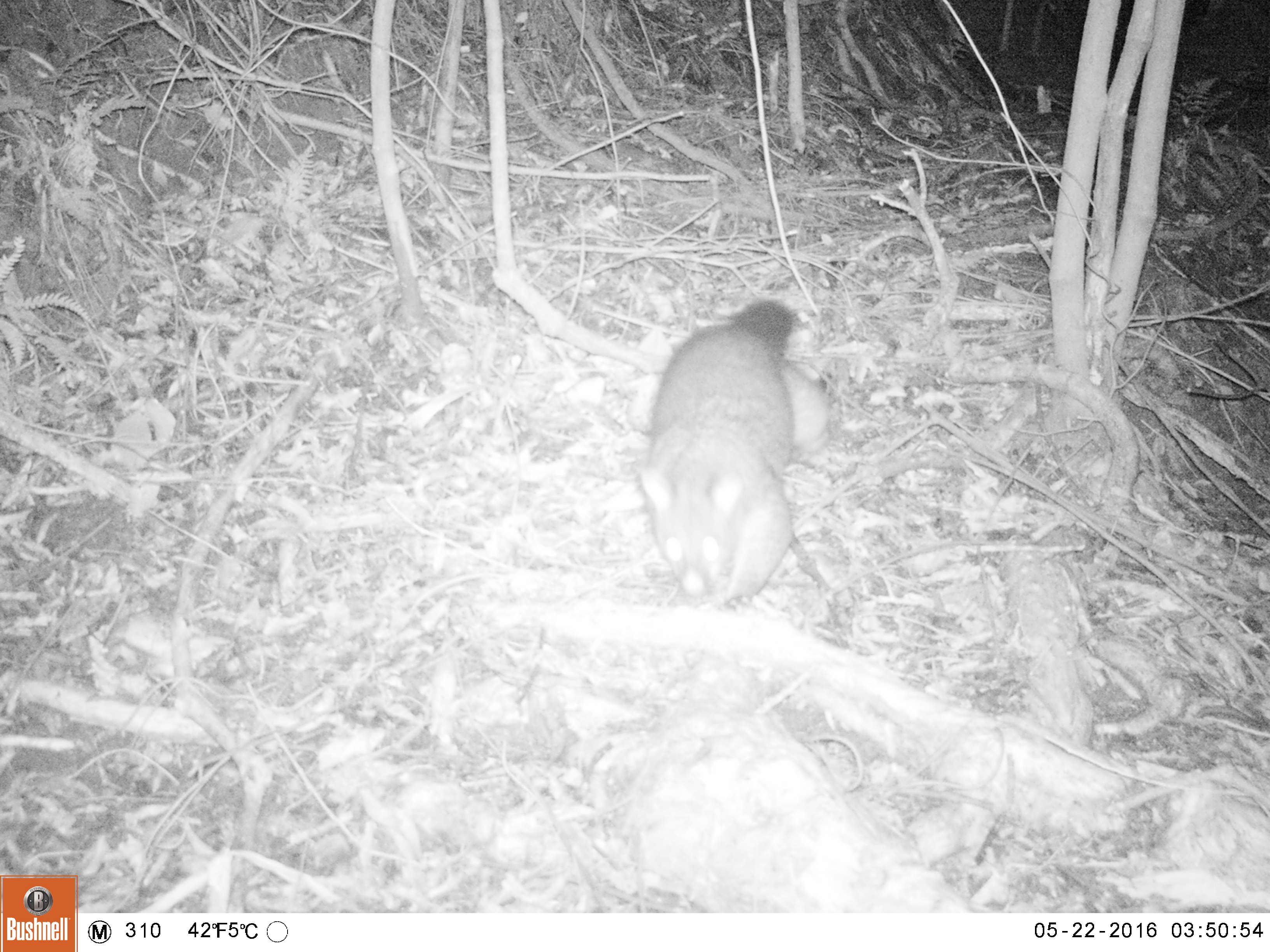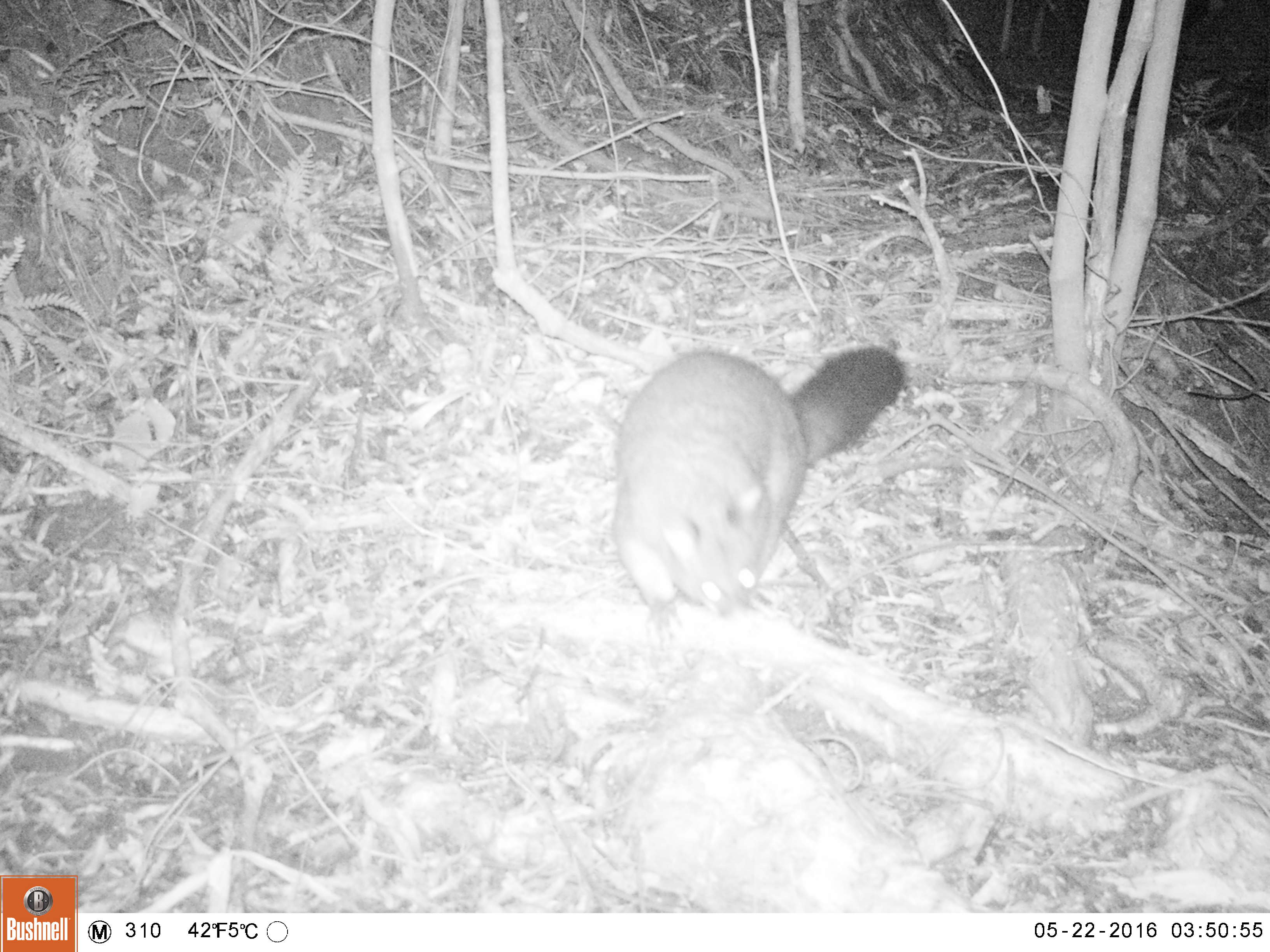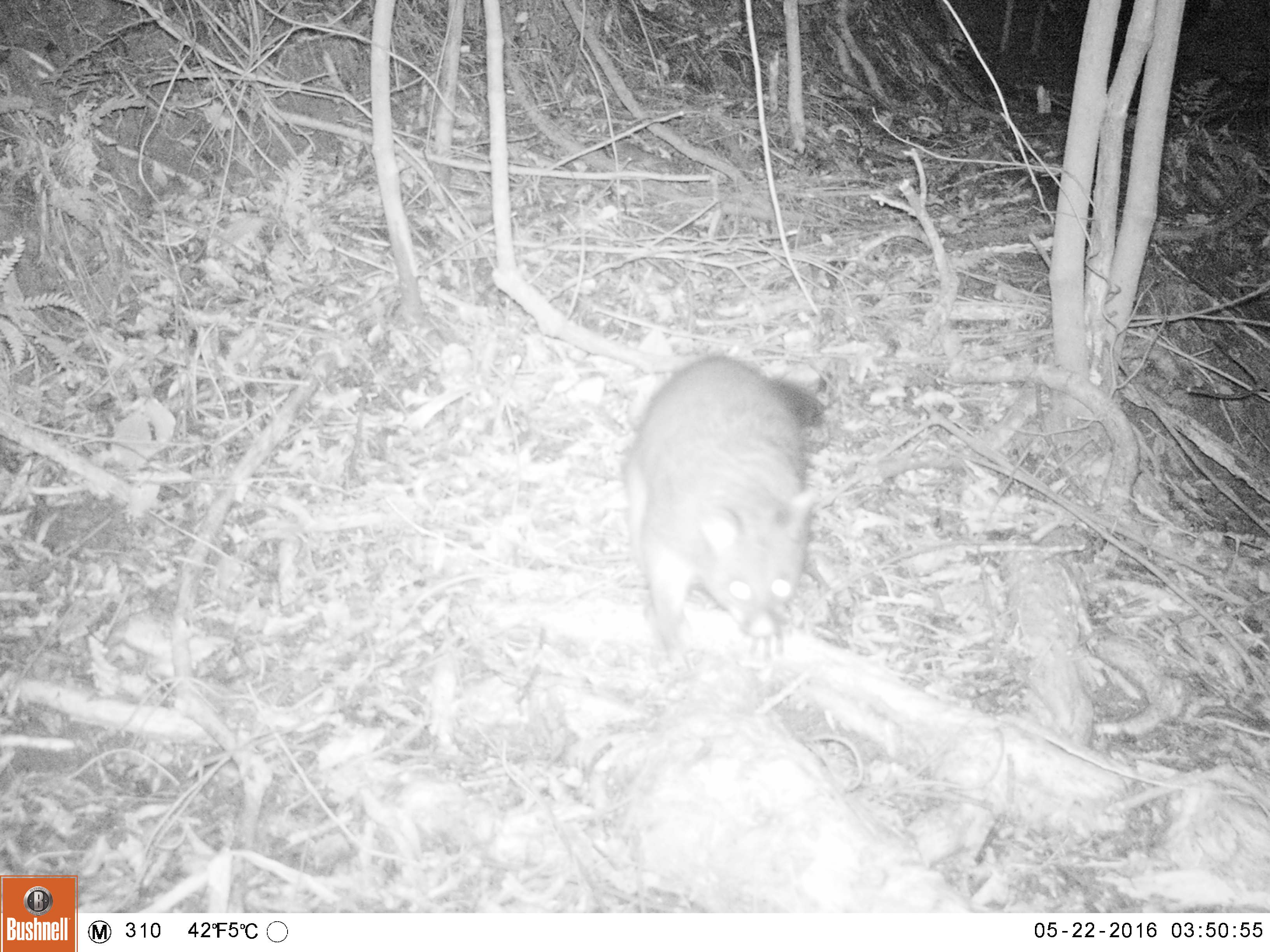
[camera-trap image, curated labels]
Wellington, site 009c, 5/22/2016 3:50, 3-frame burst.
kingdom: Animalia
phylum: Chordata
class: Mammalia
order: Didelphimorphia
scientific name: Didelphimorphia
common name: possum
Possum (Didelphimorphia).